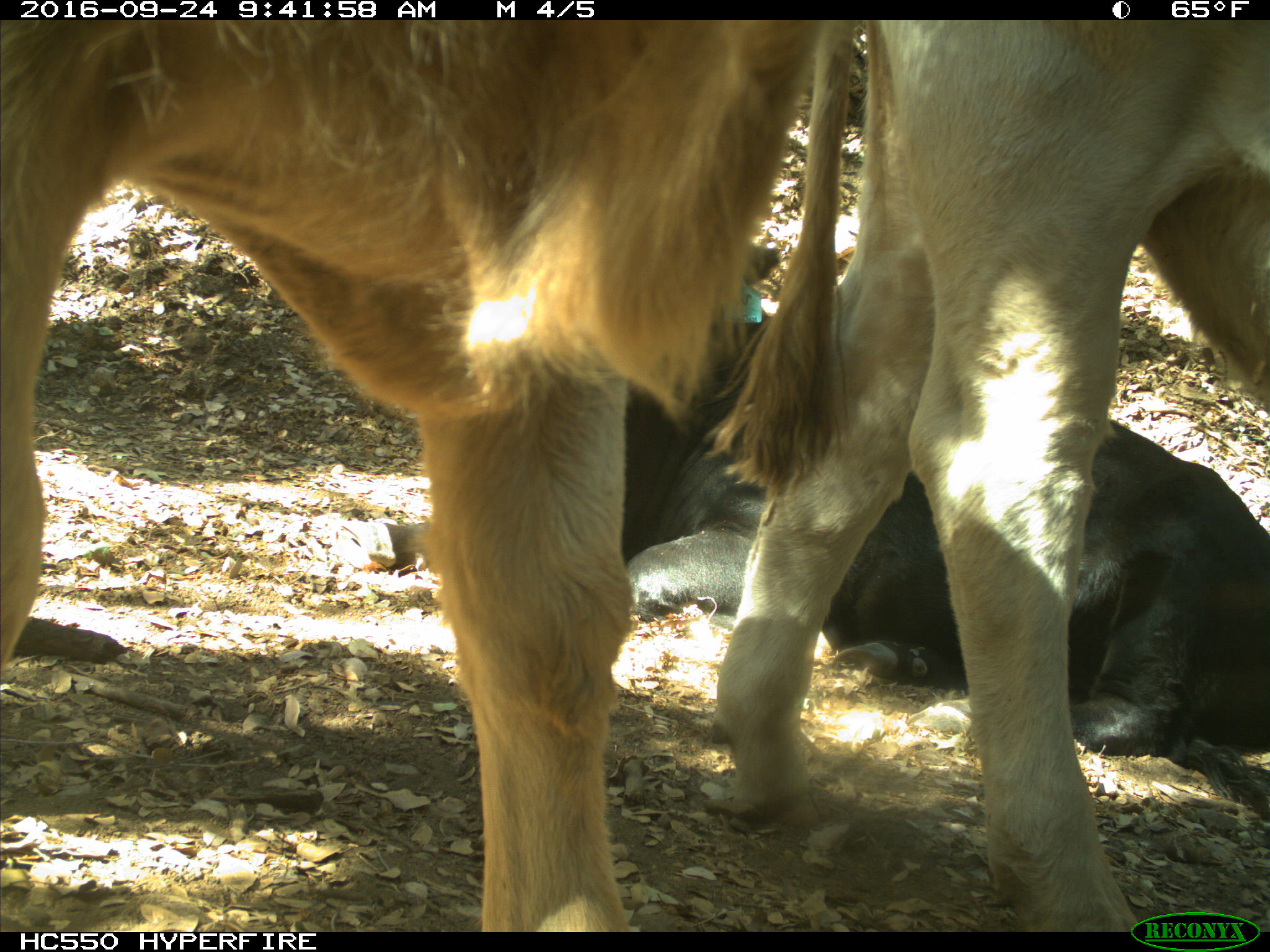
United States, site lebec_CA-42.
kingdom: Animalia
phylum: Chordata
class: Mammalia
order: Artiodactyla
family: Bovidae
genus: Bos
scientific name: Bos taurus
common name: domestic cow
Bos taurus (domestic cow).